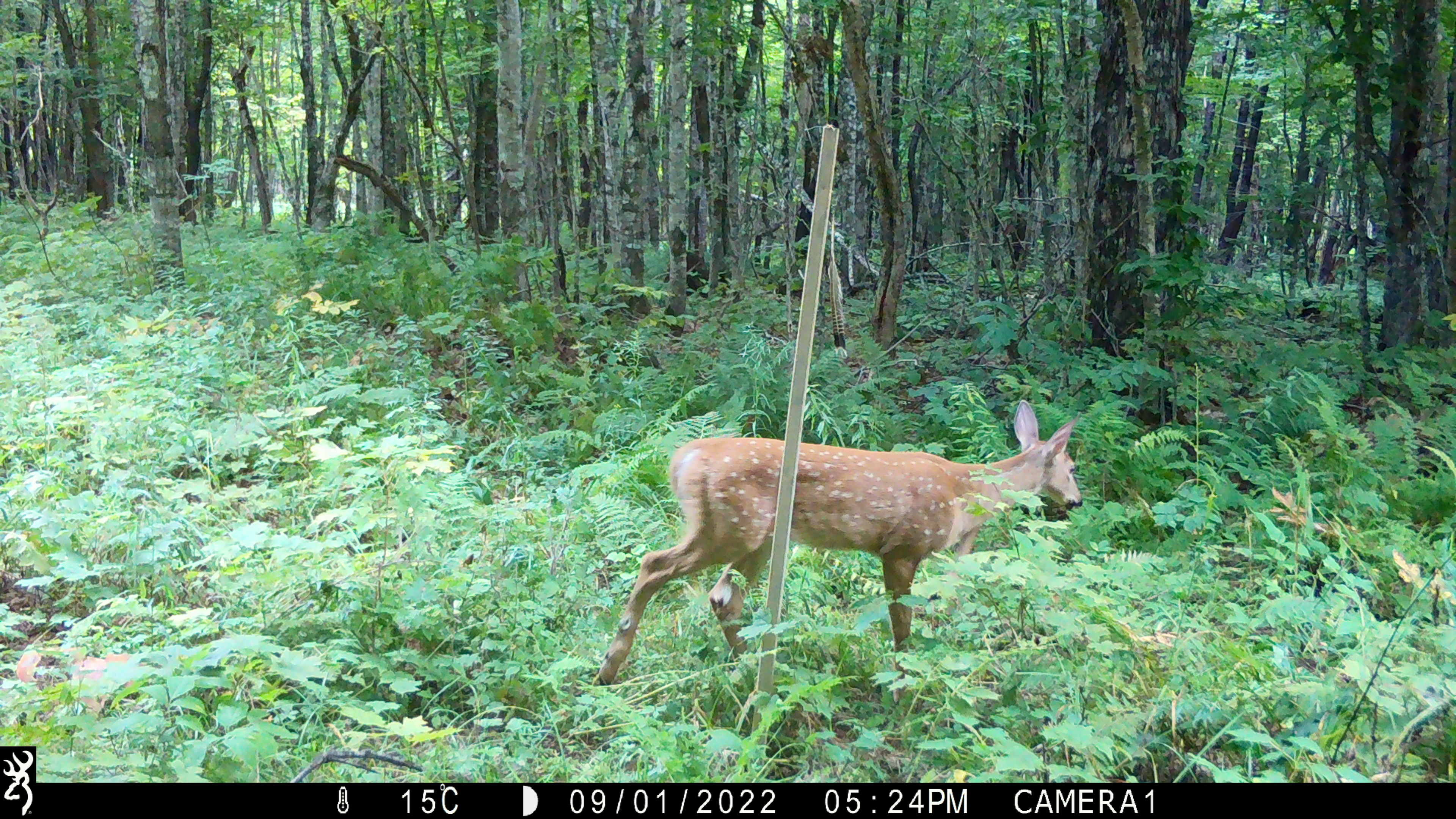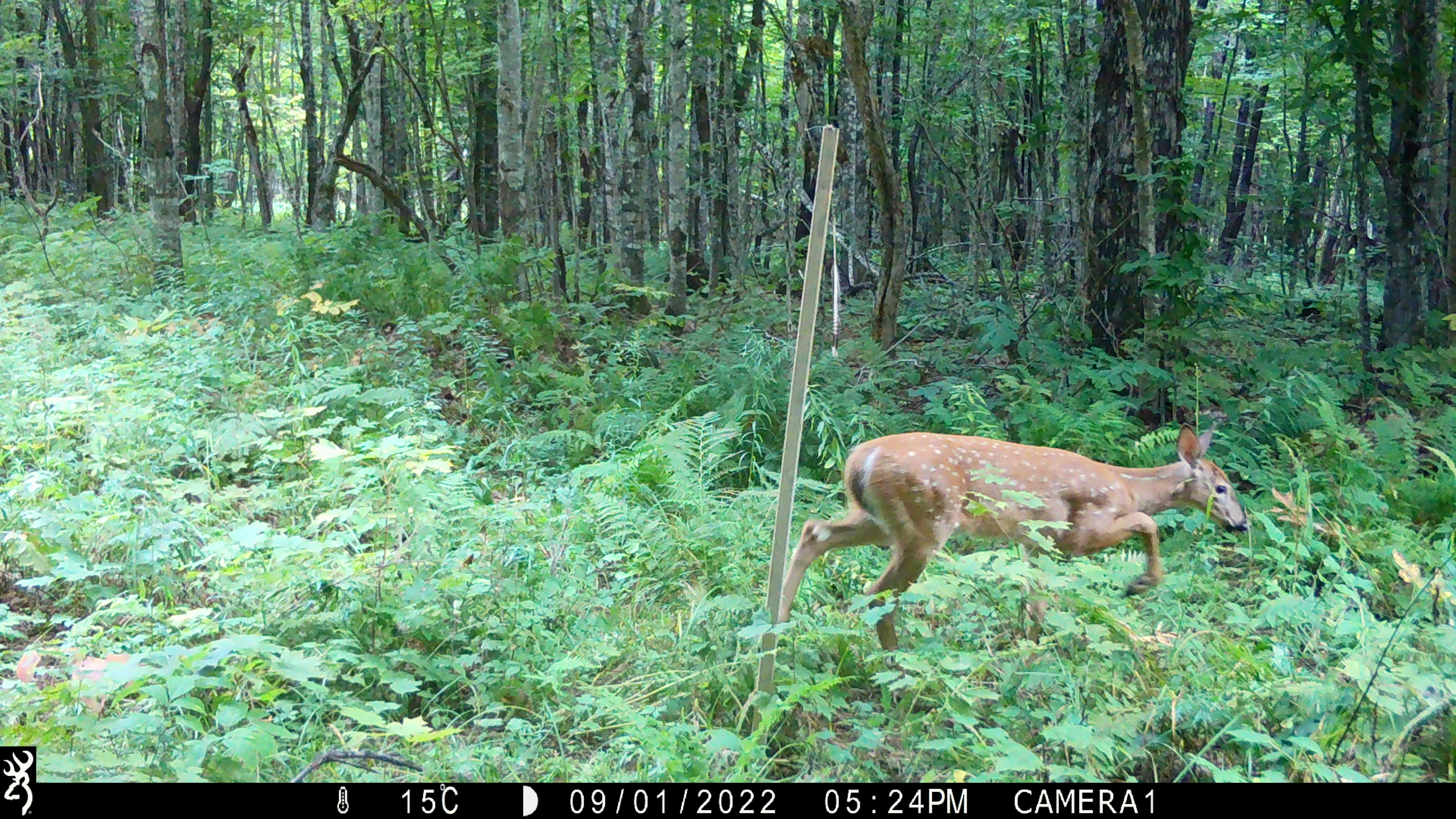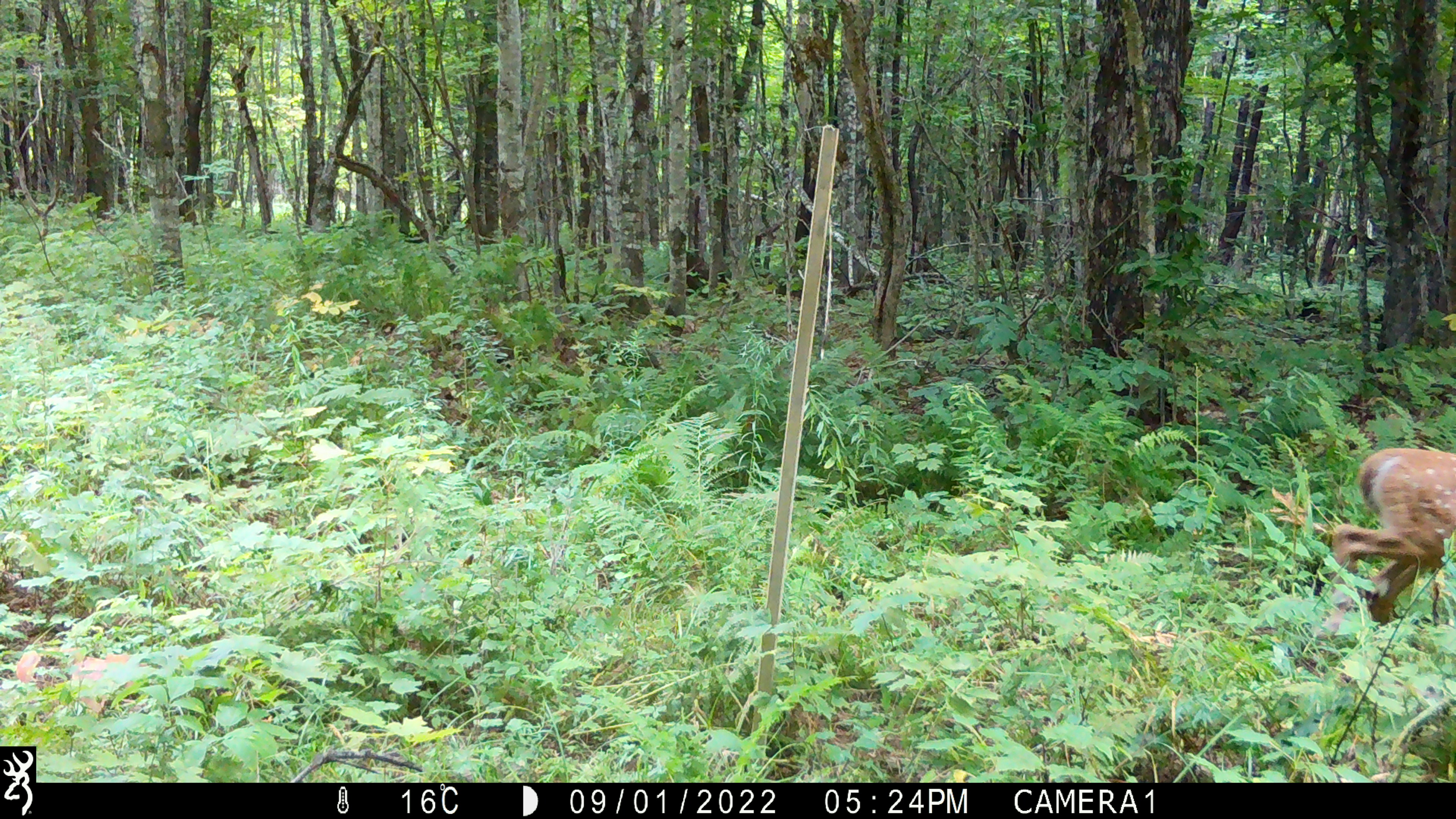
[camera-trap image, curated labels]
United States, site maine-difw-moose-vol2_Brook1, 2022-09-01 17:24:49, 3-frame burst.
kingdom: Animalia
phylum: Chordata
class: Mammalia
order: Artiodactyla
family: Cervidae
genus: Odocoileus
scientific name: Odocoileus virginianus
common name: white-tailed deer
White-tailed deer (Odocoileus virginianus).